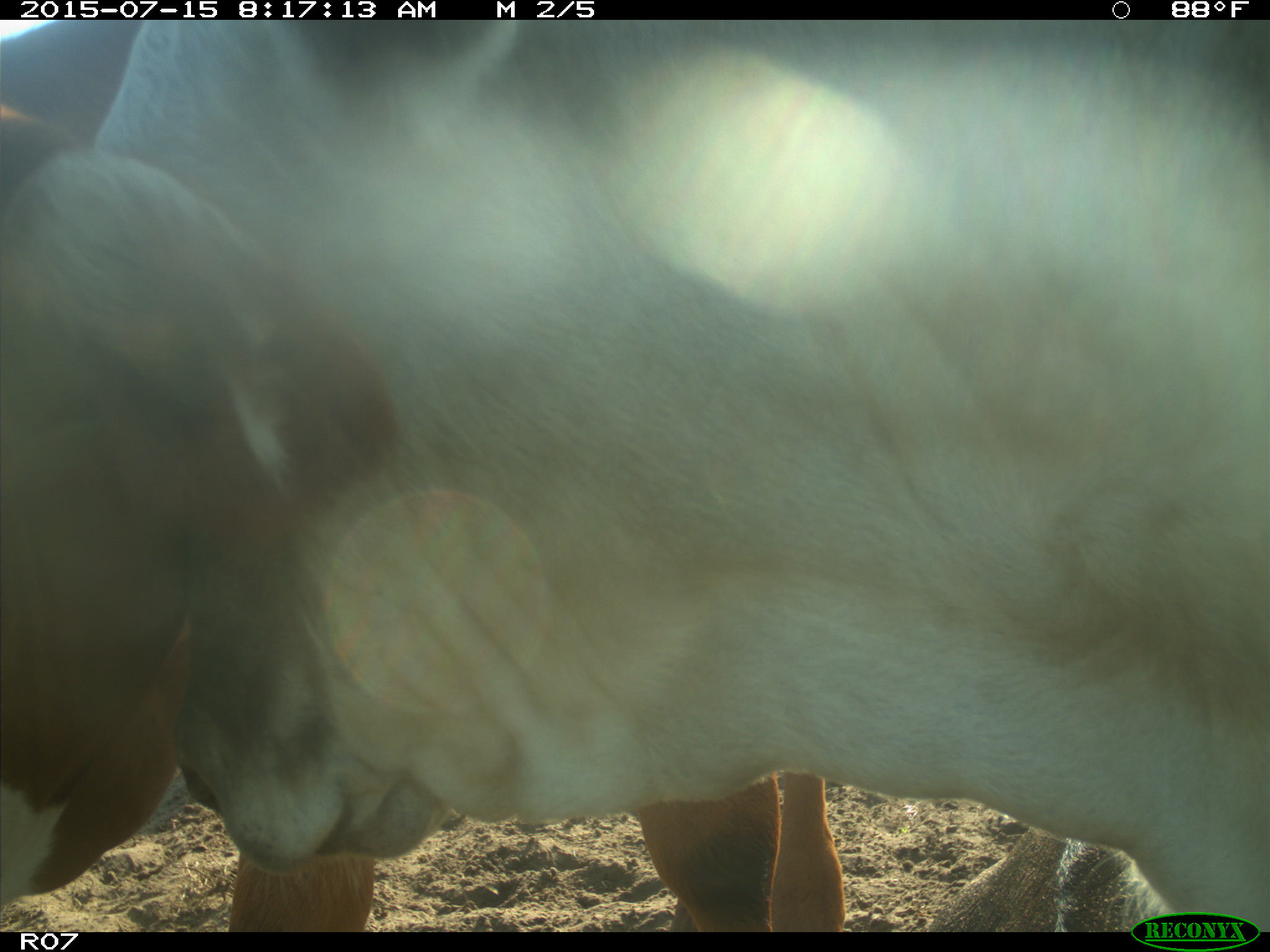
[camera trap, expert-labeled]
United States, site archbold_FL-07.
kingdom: Animalia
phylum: Chordata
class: Mammalia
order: Artiodactyla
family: Bovidae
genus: Bos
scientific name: Bos taurus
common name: domestic cow